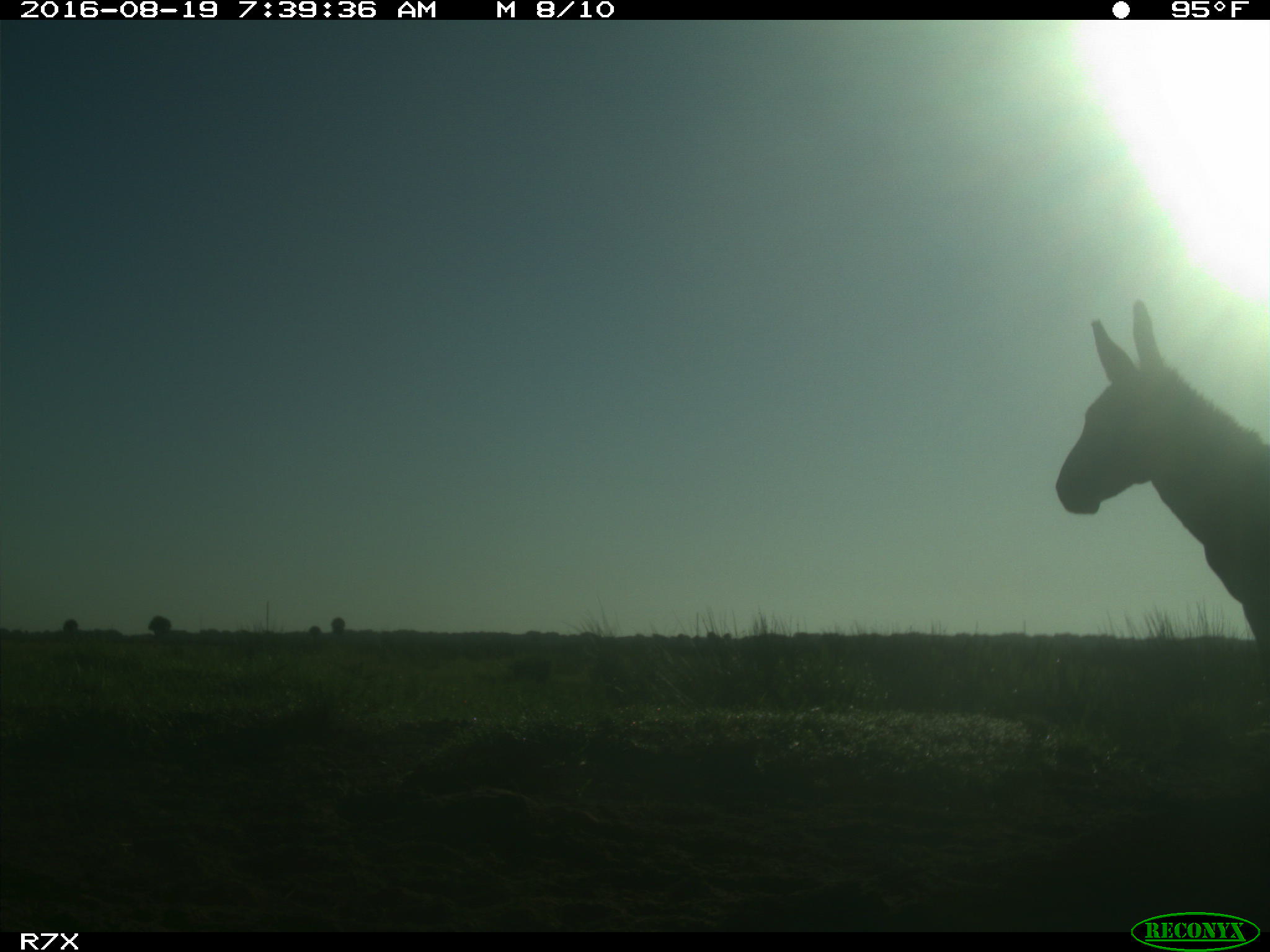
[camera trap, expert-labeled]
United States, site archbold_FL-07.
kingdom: Animalia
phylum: Chordata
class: Mammalia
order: Perissodactyla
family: Equidae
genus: Equus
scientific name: Equus africanus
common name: african wild ass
Equus africanus (african wild ass).